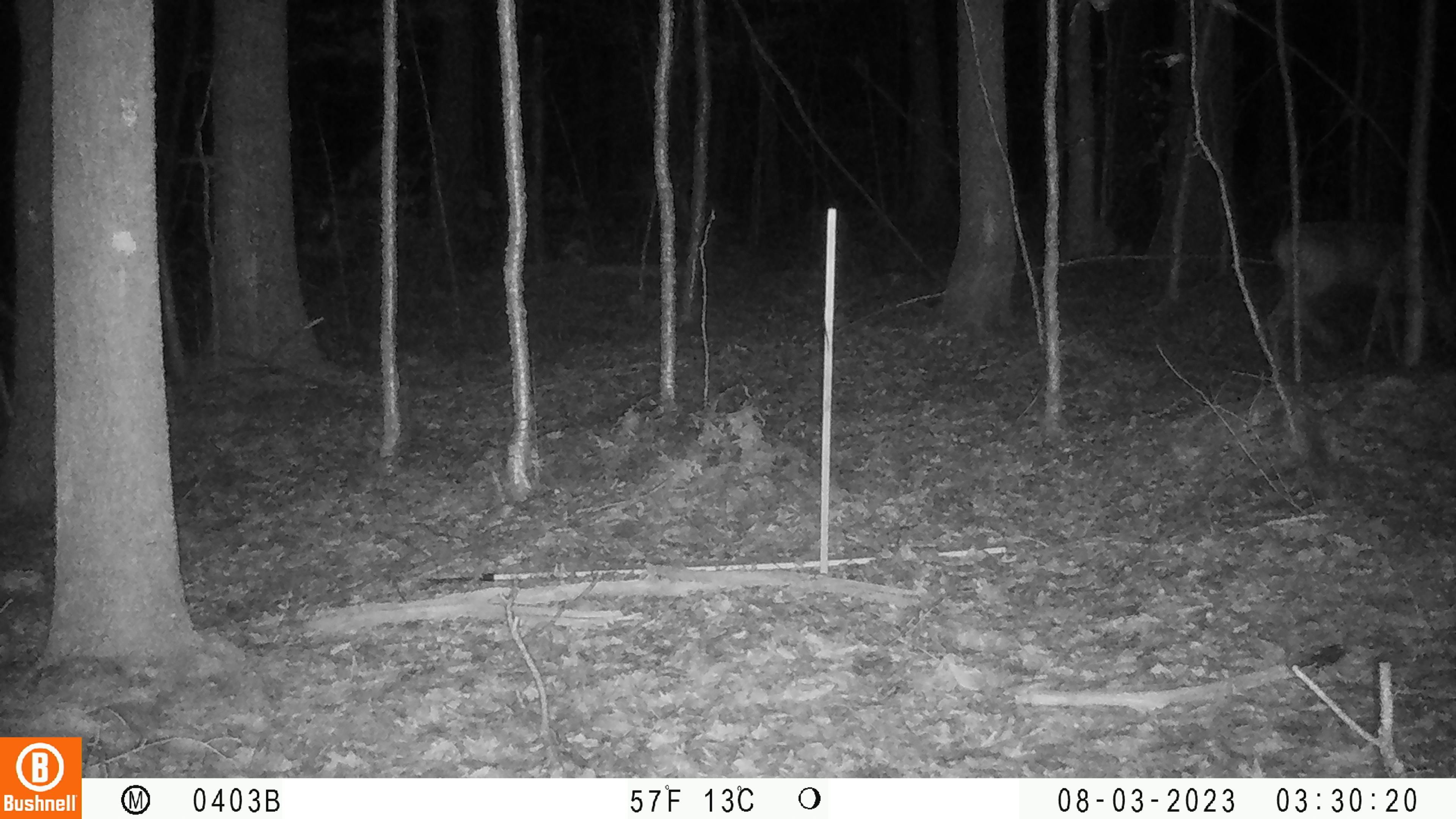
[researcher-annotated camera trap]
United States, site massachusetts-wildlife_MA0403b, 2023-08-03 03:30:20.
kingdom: Animalia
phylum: Chordata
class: Mammalia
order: Artiodactyla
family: Cervidae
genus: Odocoileus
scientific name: Odocoileus virginianus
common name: white-tailed deer